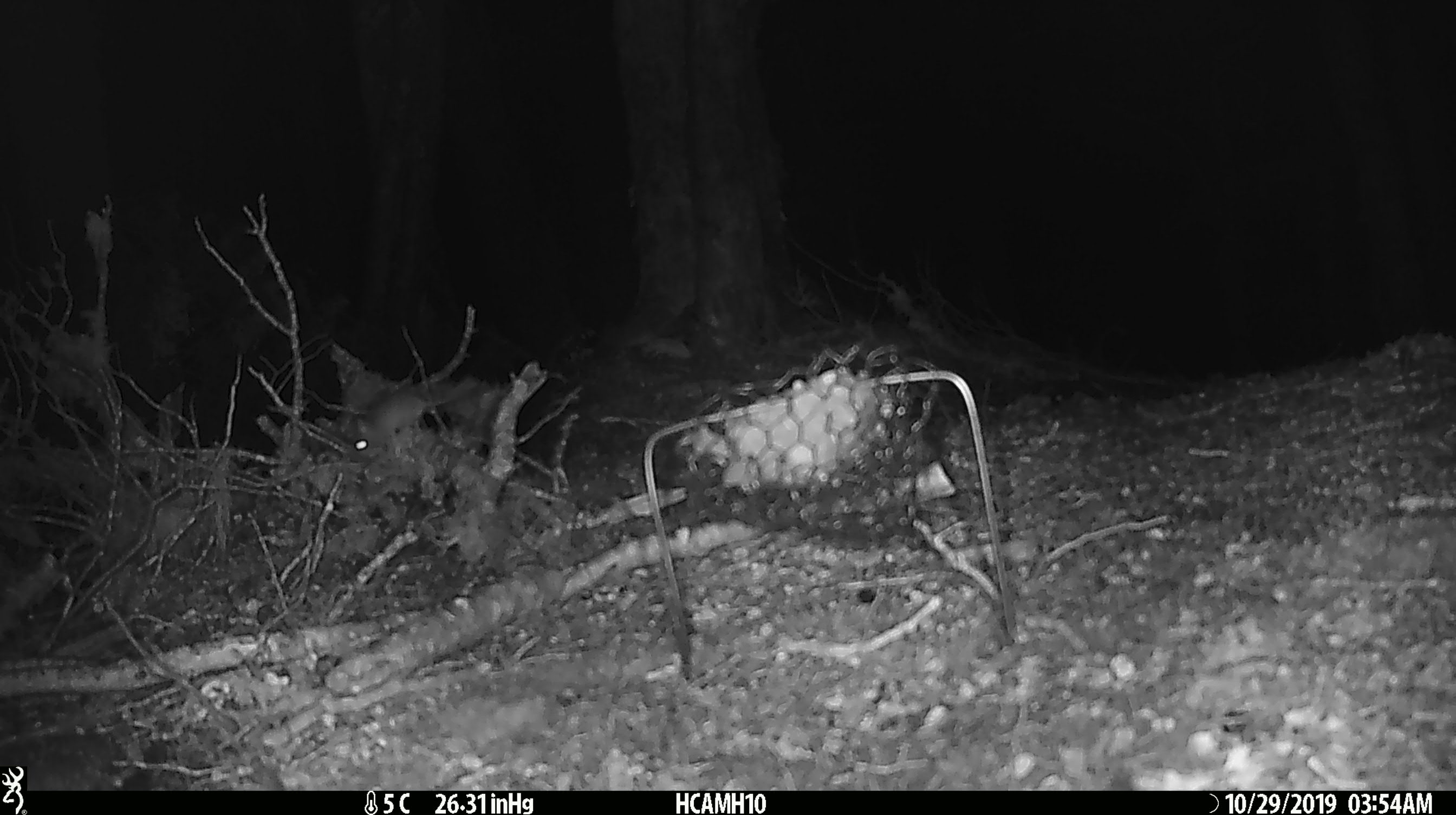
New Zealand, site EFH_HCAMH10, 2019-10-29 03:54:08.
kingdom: Animalia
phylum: Chordata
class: Mammalia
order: Rodentia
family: Muridae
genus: Mus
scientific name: Mus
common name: mouse